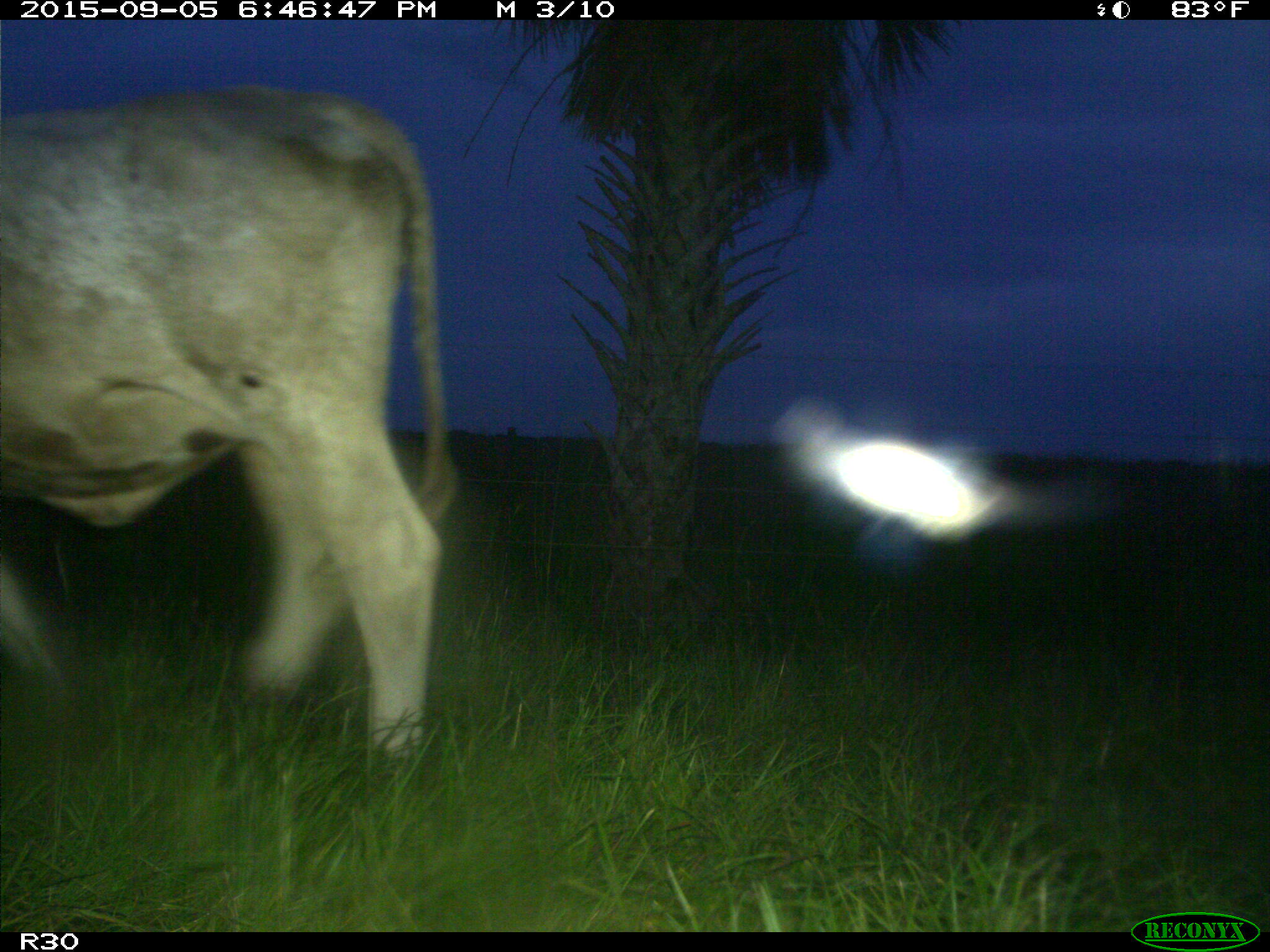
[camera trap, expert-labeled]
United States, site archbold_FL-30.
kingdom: Animalia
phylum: Chordata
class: Mammalia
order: Artiodactyla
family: Bovidae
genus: Bos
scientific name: Bos taurus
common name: domestic cow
Bos taurus (domestic cow).